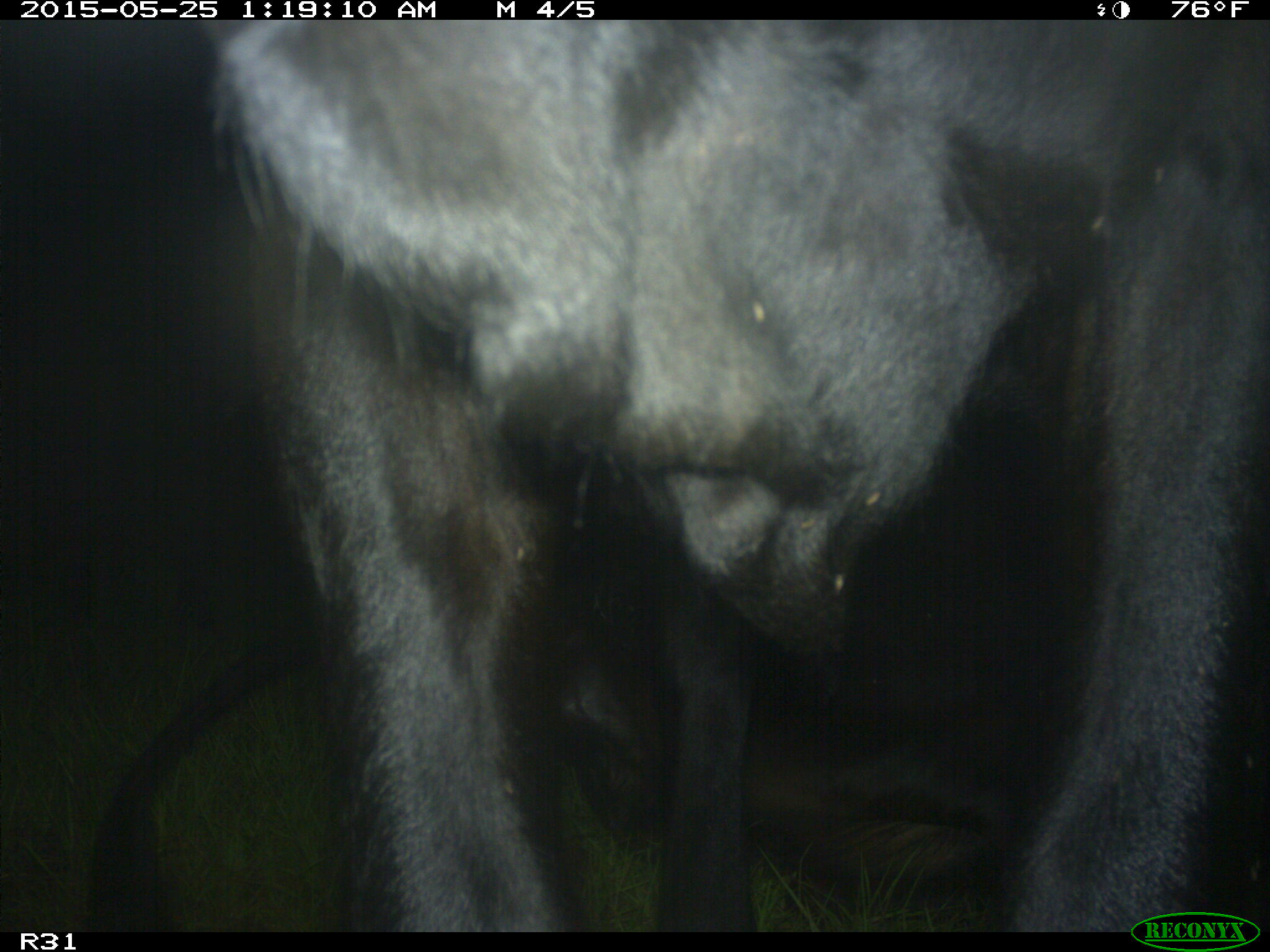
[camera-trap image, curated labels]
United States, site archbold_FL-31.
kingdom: Animalia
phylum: Chordata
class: Mammalia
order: Artiodactyla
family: Bovidae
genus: Bos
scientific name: Bos taurus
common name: domestic cow